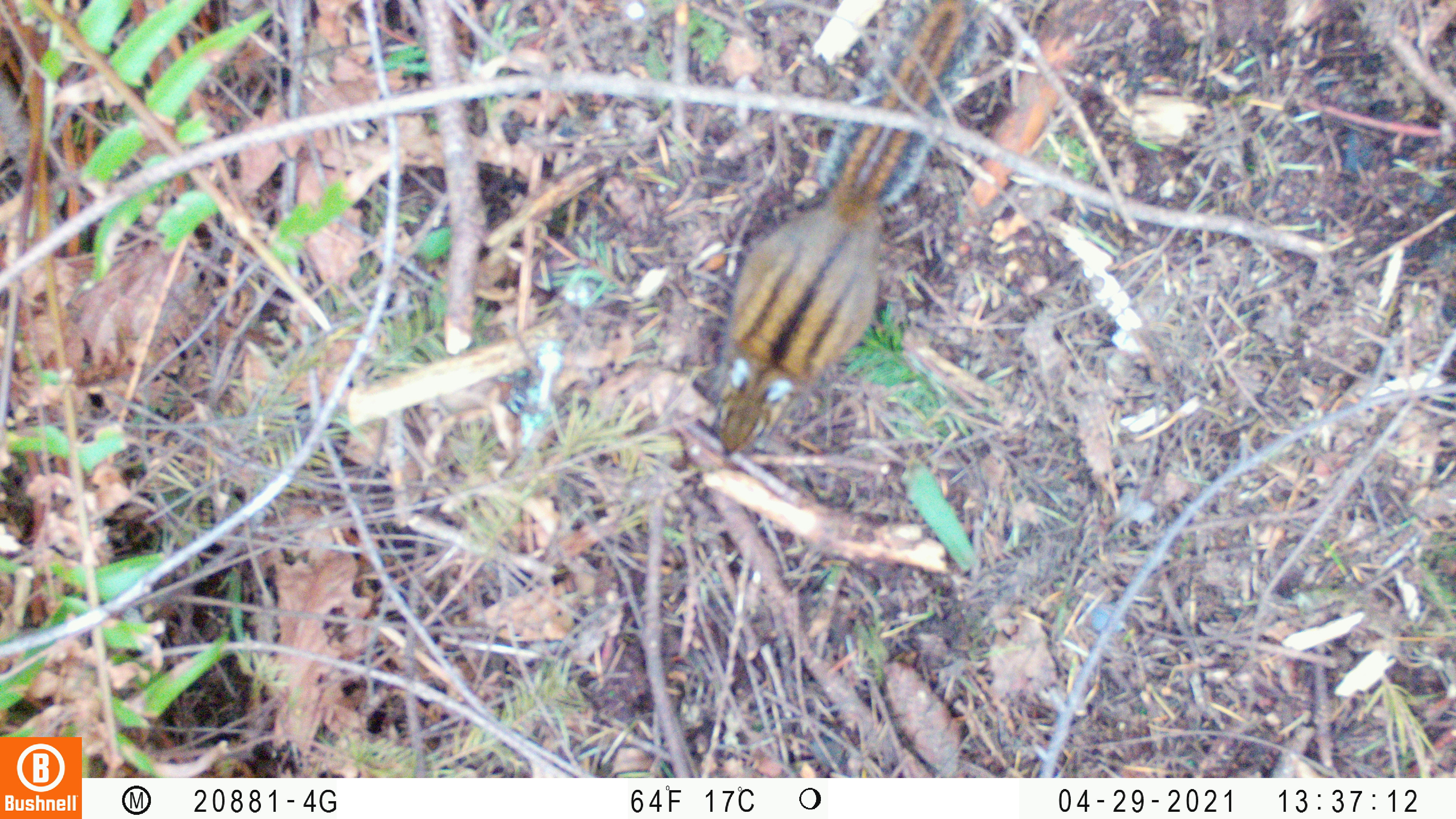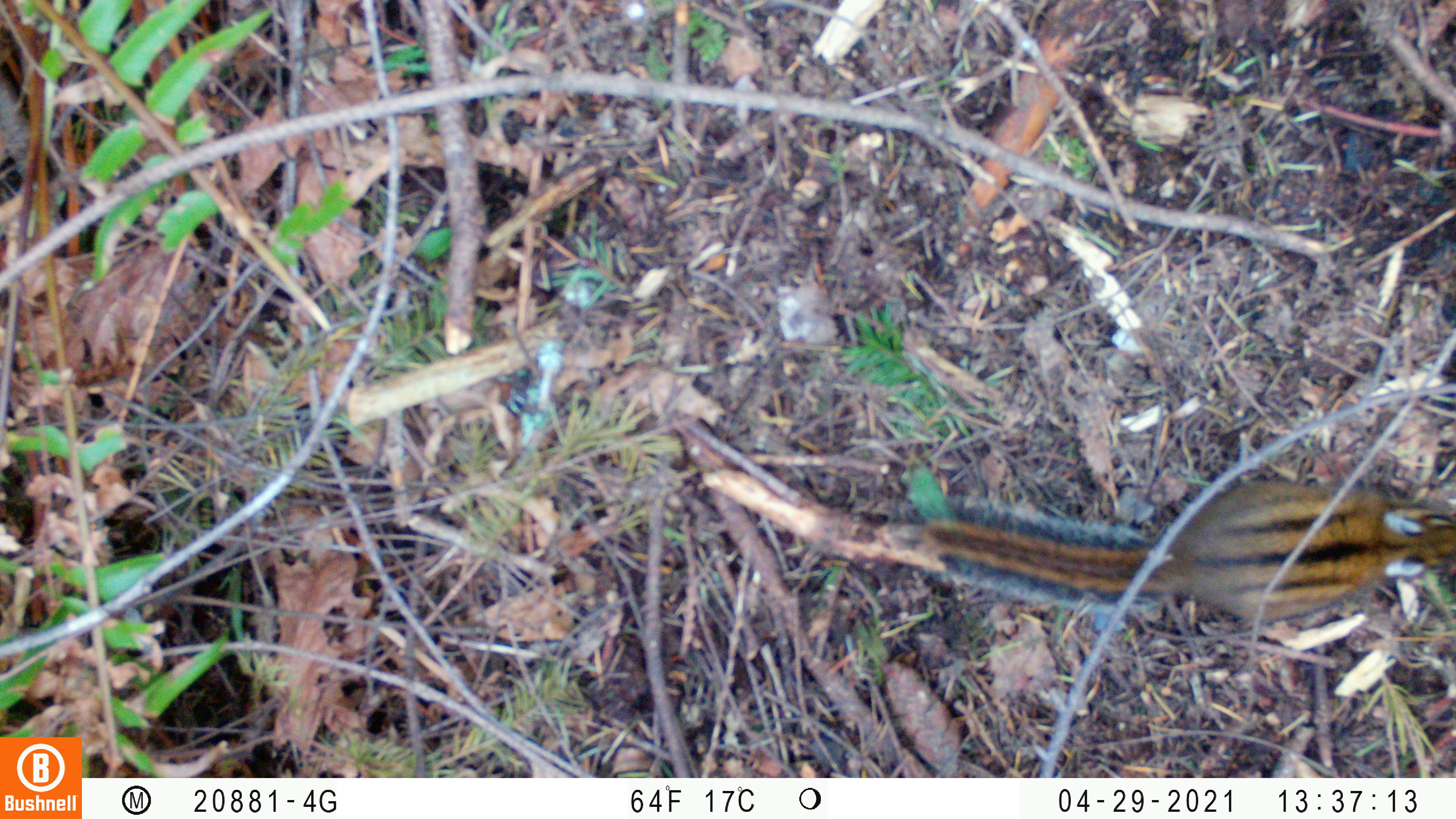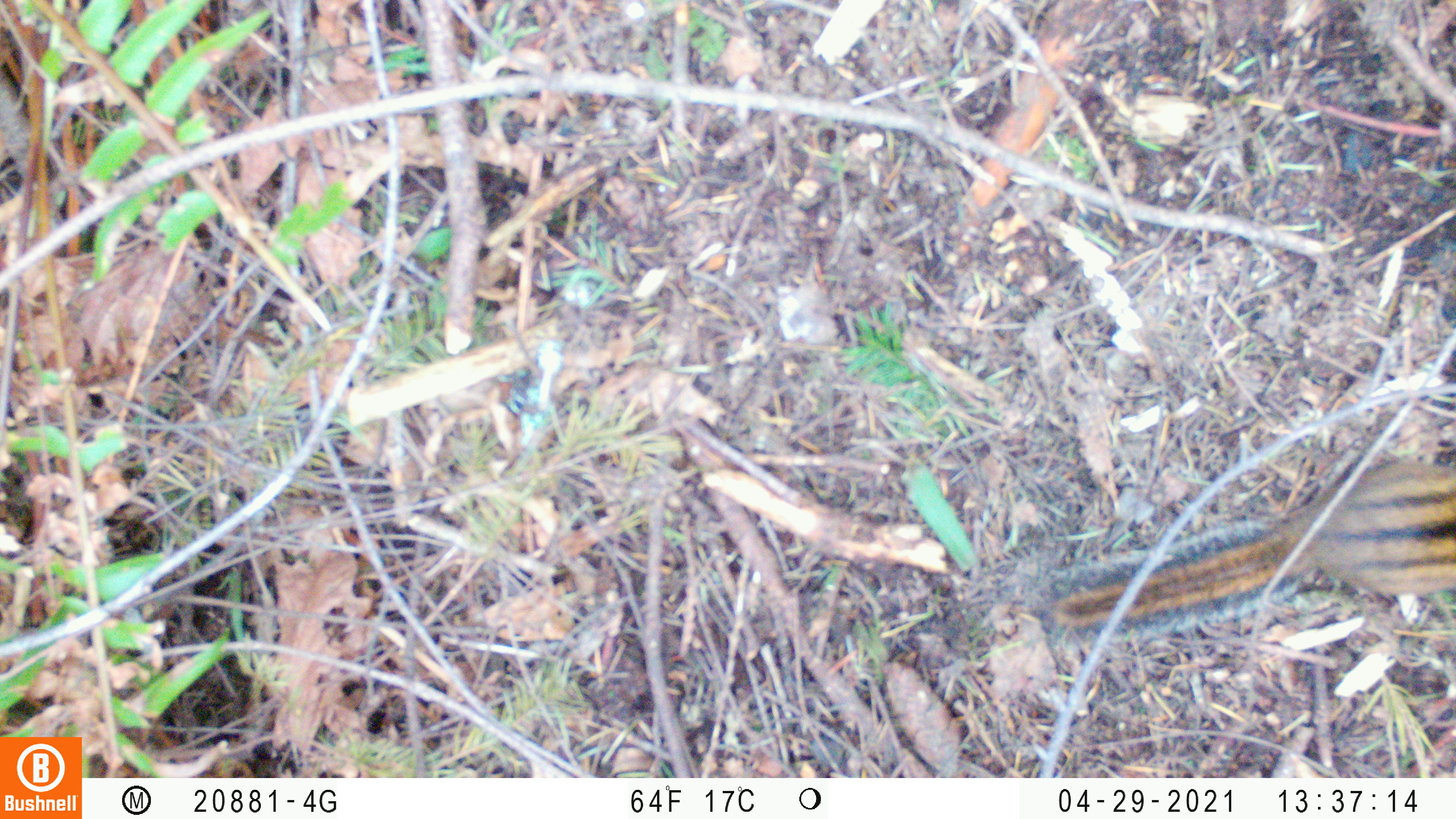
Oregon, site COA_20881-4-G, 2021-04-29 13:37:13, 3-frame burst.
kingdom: Animalia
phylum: Chordata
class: Mammalia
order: Rodentia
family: Sciuridae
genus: Neotamias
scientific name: Neotamias townsendii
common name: townsend's chipmunk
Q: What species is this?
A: Townsend's chipmunk (Neotamias townsendii).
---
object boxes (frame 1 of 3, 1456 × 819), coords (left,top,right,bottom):
townsend's chipmunk: (666,0,1031,493)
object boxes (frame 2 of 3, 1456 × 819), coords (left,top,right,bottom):
townsend's chipmunk: (880,438,1455,658)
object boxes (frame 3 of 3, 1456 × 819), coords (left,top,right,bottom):
townsend's chipmunk: (1021,449,1455,678)